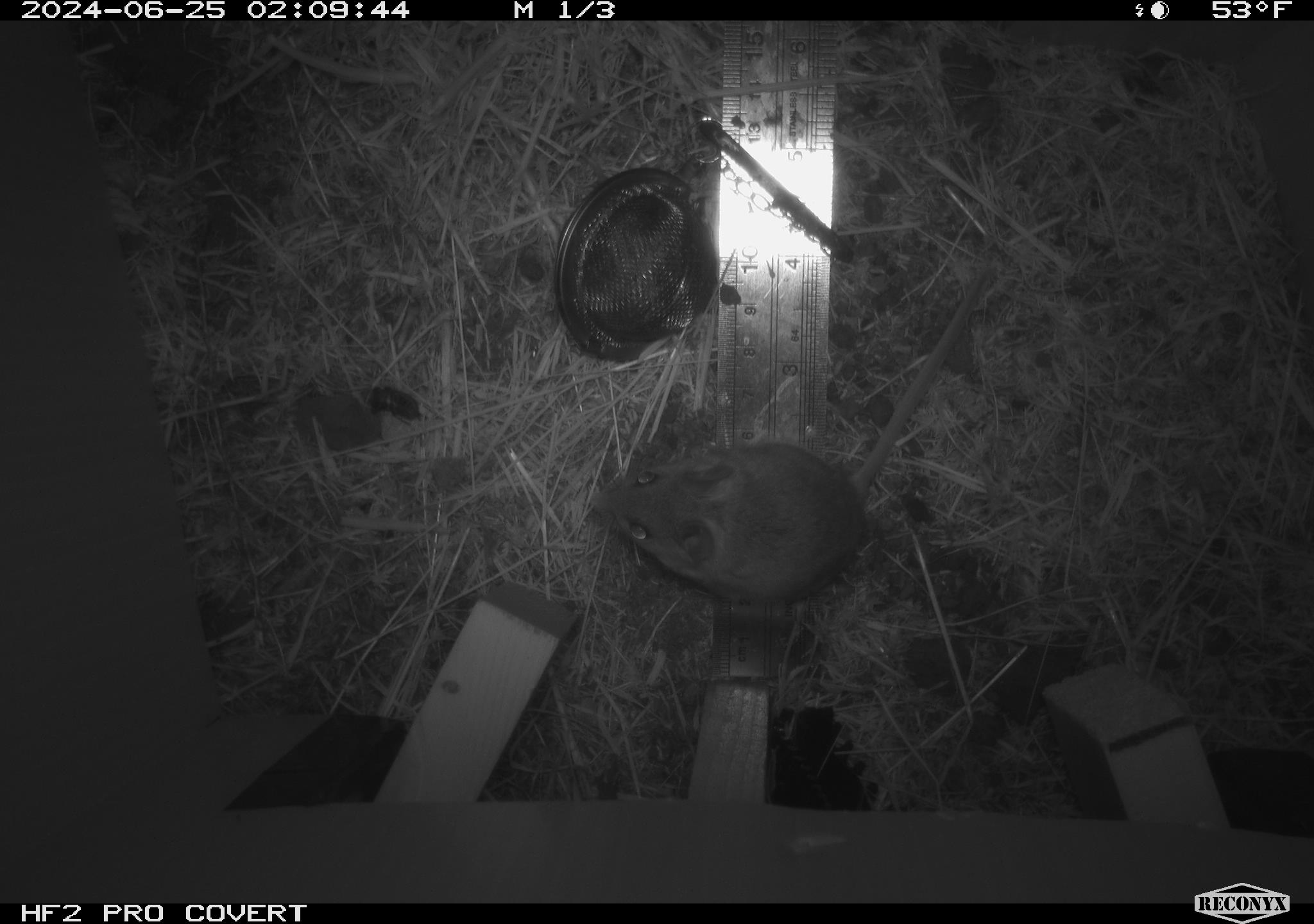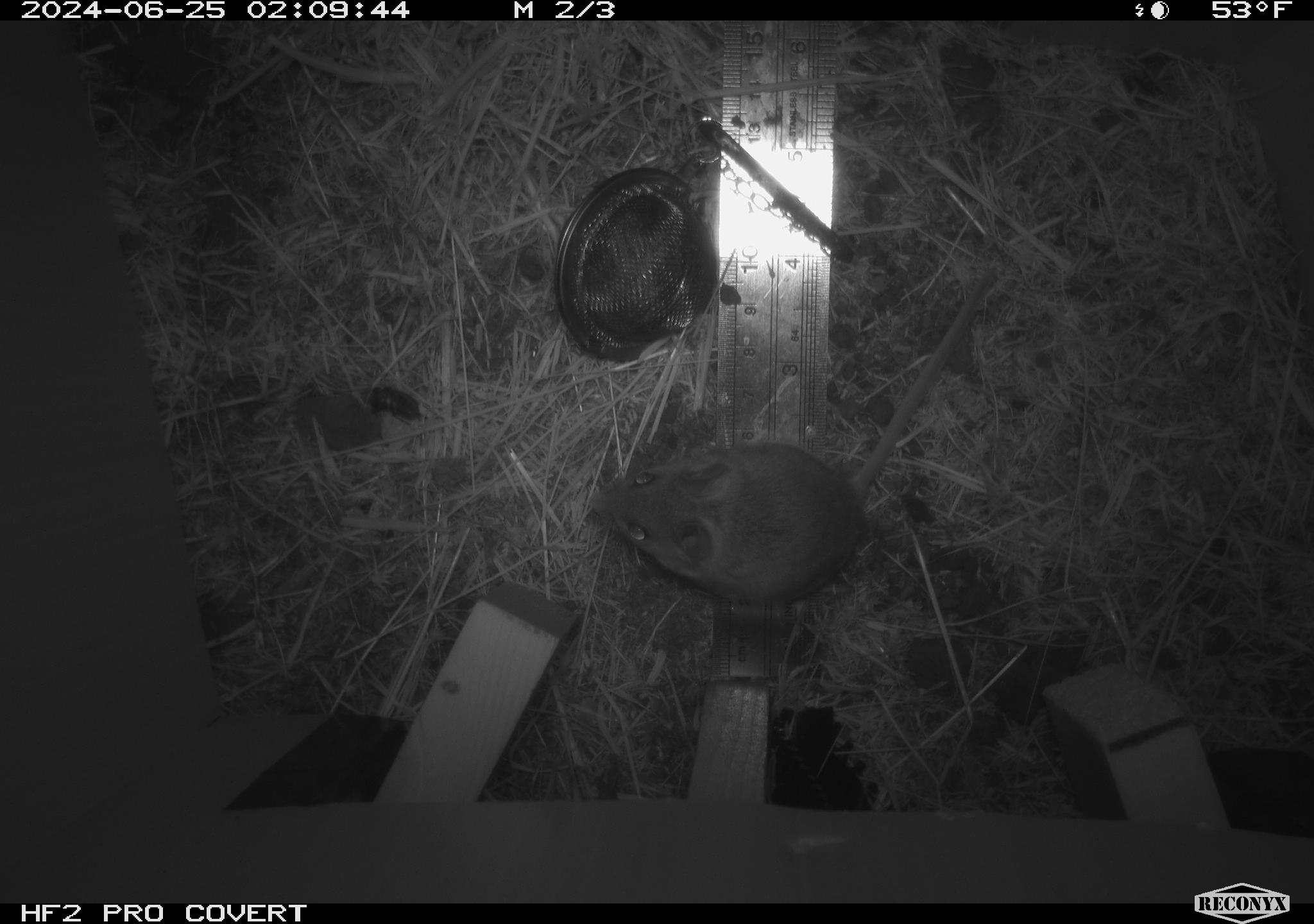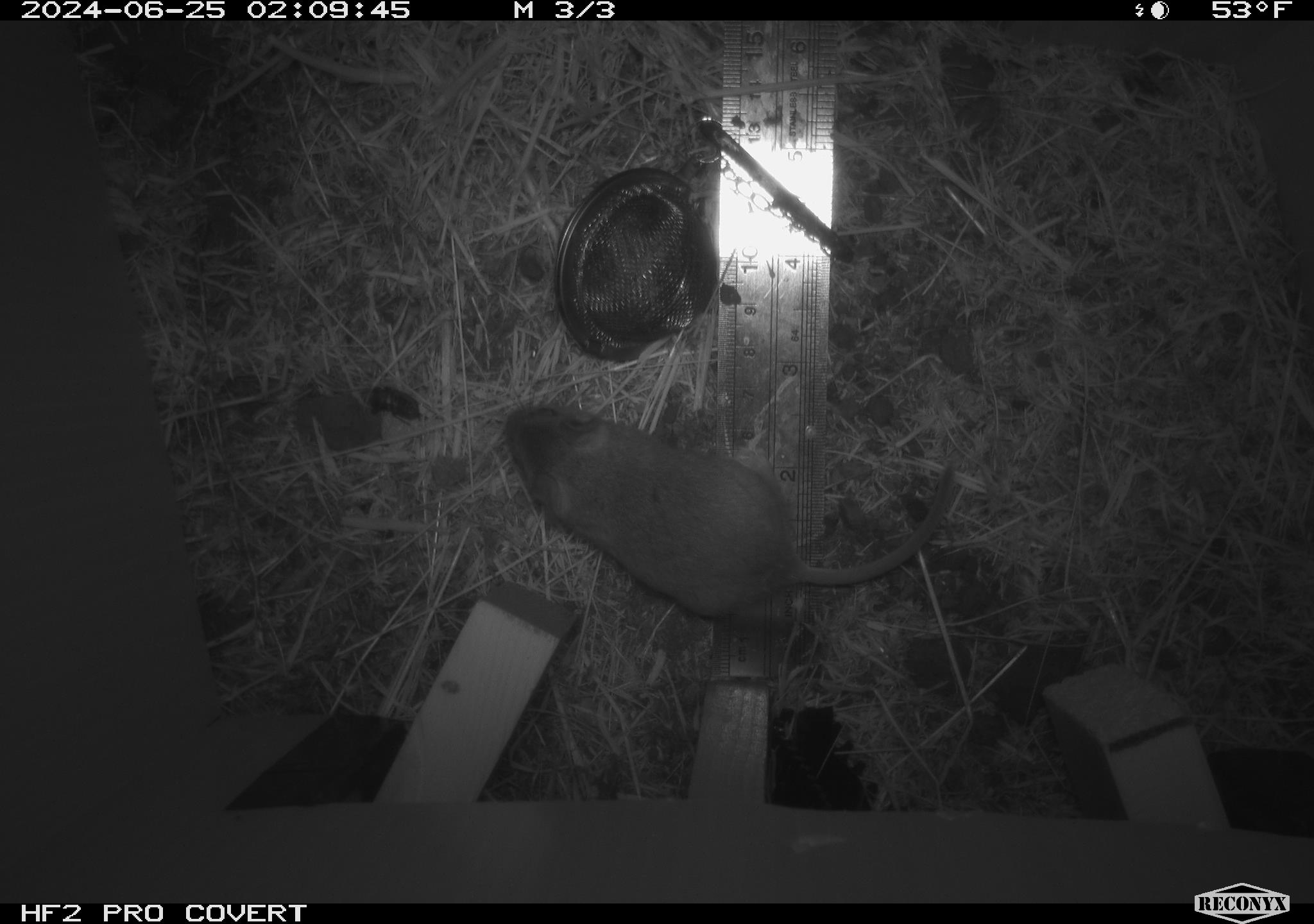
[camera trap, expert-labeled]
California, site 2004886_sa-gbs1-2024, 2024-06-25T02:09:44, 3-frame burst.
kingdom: Animalia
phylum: Chordata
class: Mammalia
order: Rodentia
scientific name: Rodentia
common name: mouse species